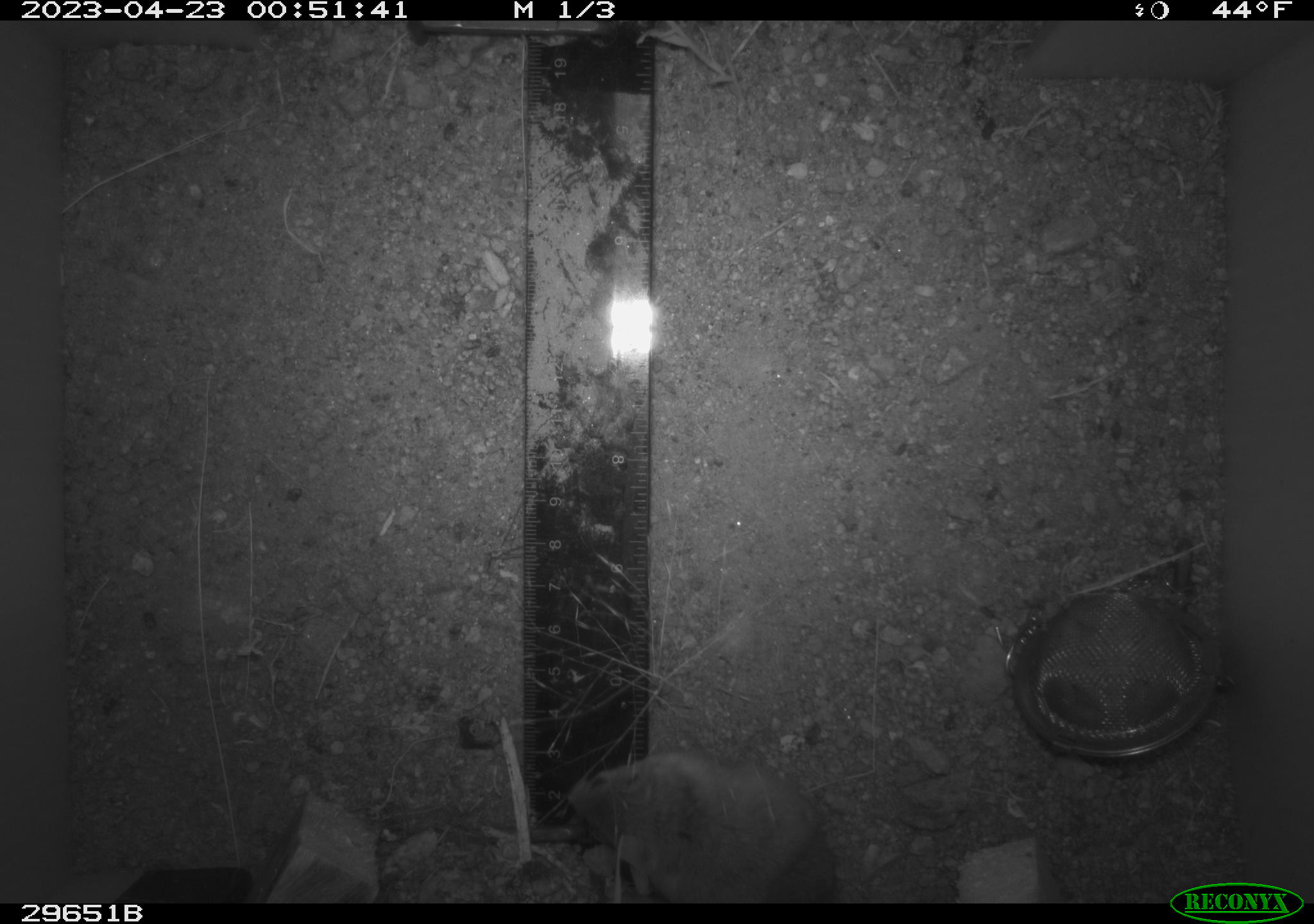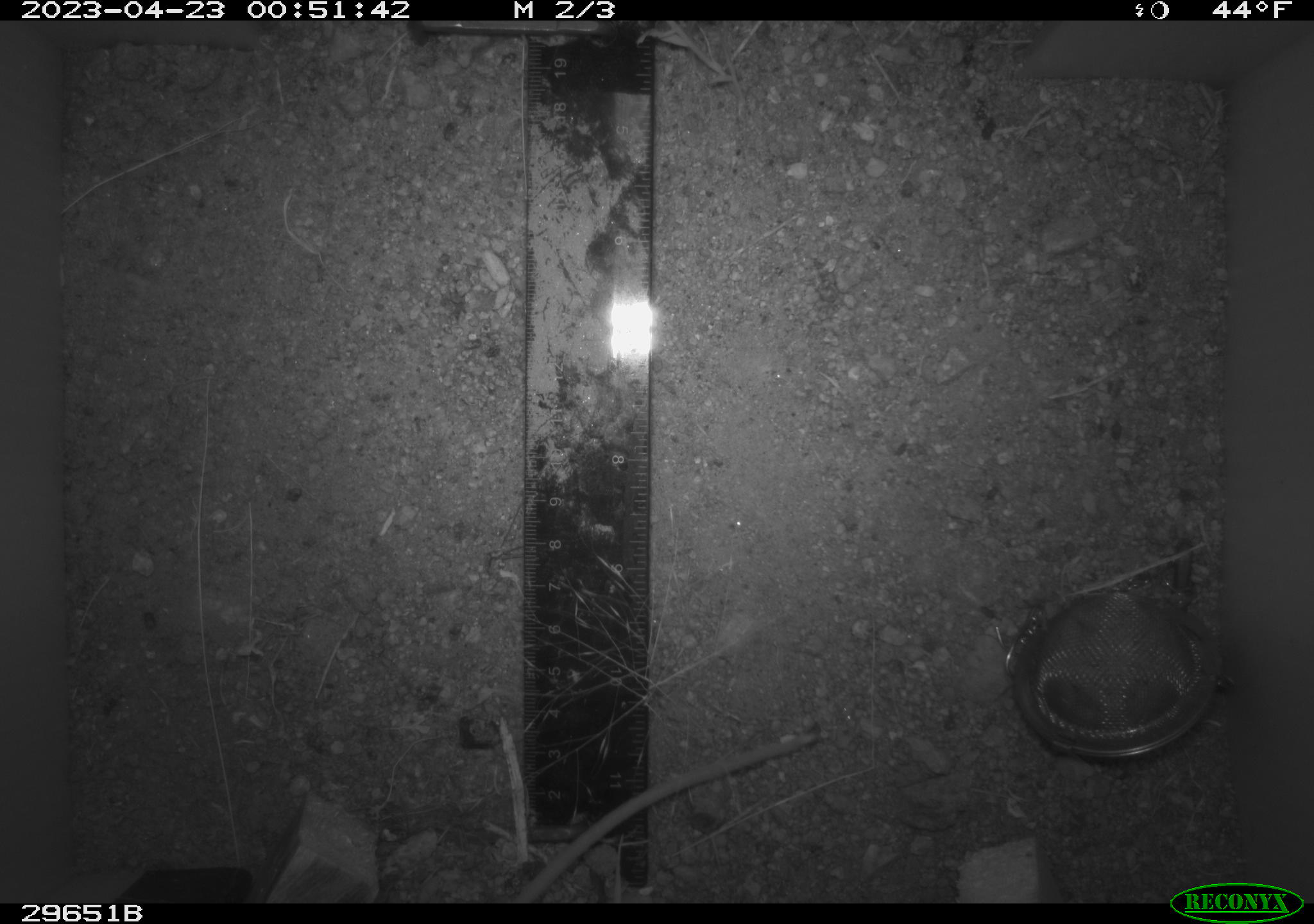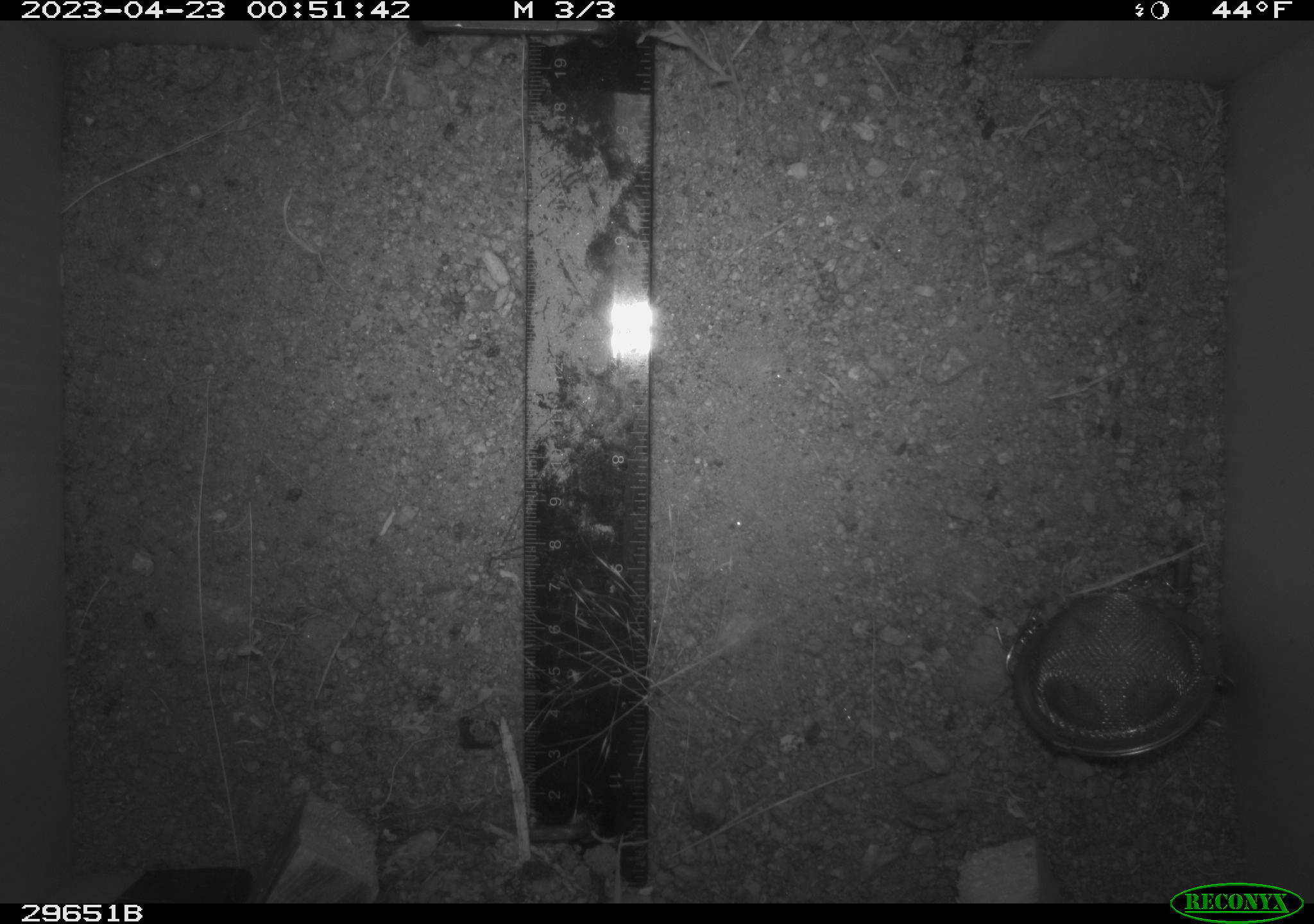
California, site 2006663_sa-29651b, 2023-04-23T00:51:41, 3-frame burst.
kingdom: Animalia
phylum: Chordata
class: Mammalia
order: Rodentia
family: Cricetidae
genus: Peromyscus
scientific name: Peromyscus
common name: deer mice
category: peromyscus species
Peromyscus species (deer mice) (Peromyscus).